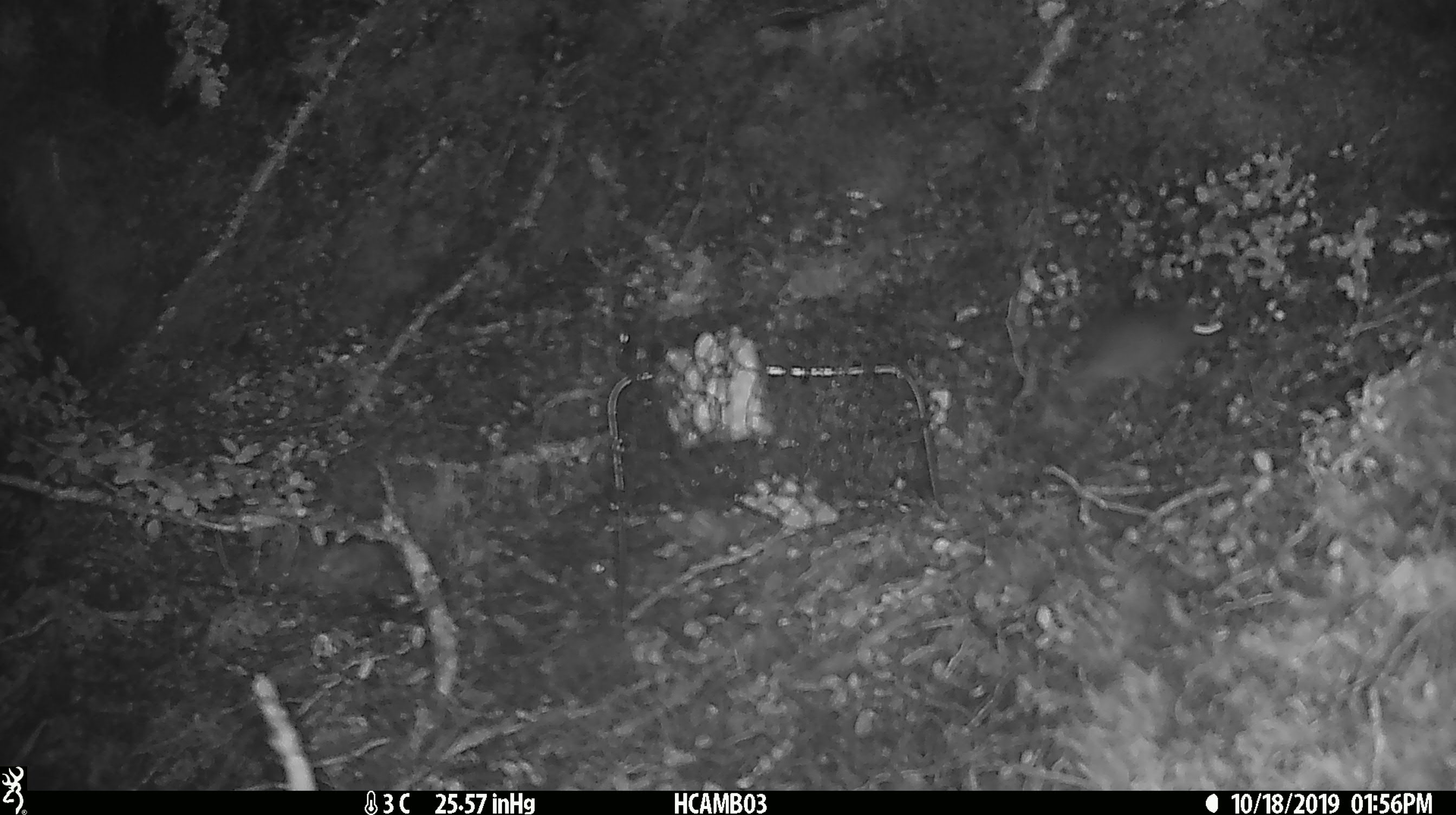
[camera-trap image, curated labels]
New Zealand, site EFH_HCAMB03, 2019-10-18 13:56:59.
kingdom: Animalia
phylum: Chordata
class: Mammalia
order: Rodentia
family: Muridae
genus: Mus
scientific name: Mus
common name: mouse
Mouse (Mus).